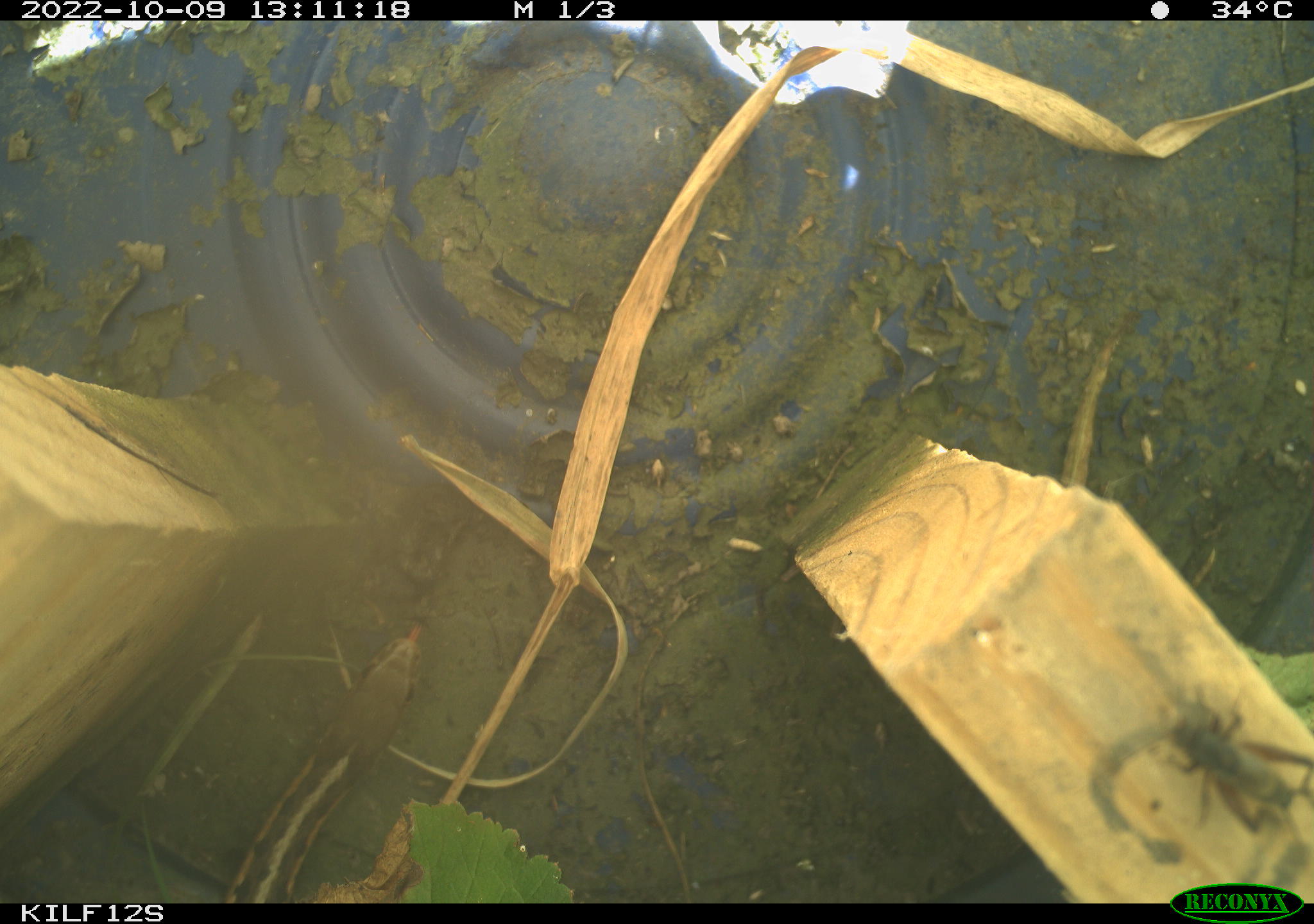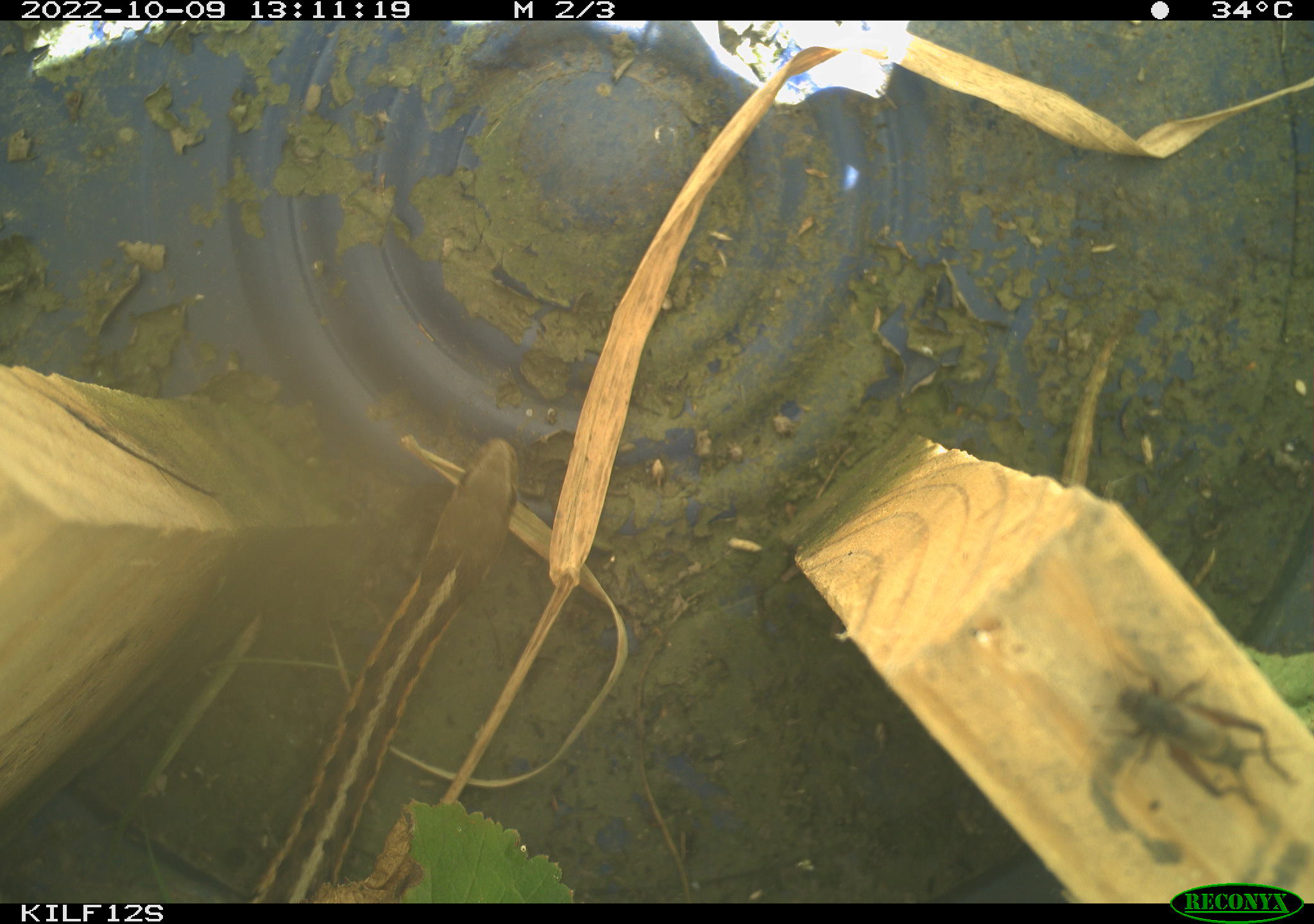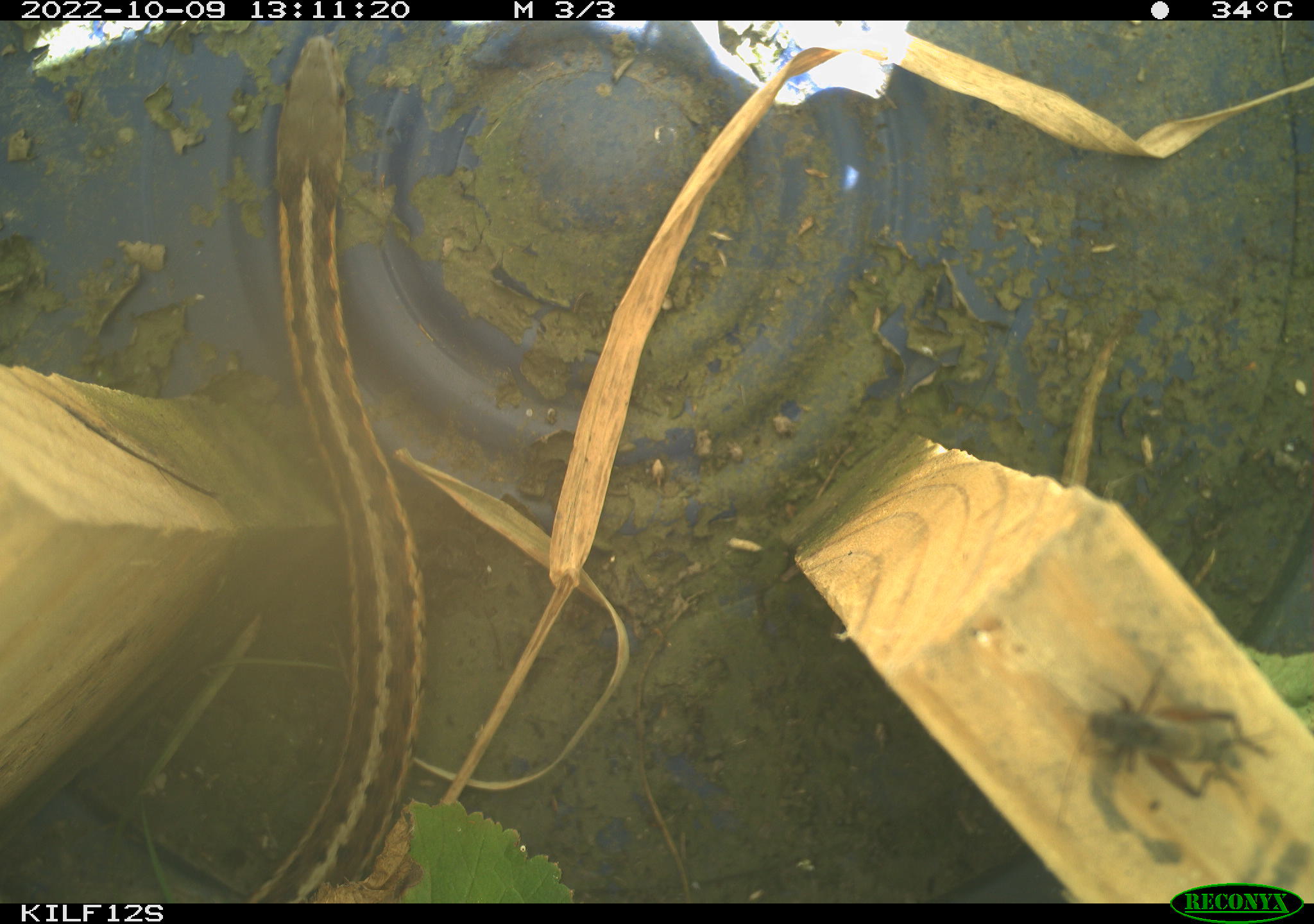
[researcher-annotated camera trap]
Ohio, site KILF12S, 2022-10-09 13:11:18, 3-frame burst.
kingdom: Animalia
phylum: Chordata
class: Reptilia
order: Squamata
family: Colubridae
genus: Thamnophis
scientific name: Thamnophis sirtalis sirtalis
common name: eastern gartersnake